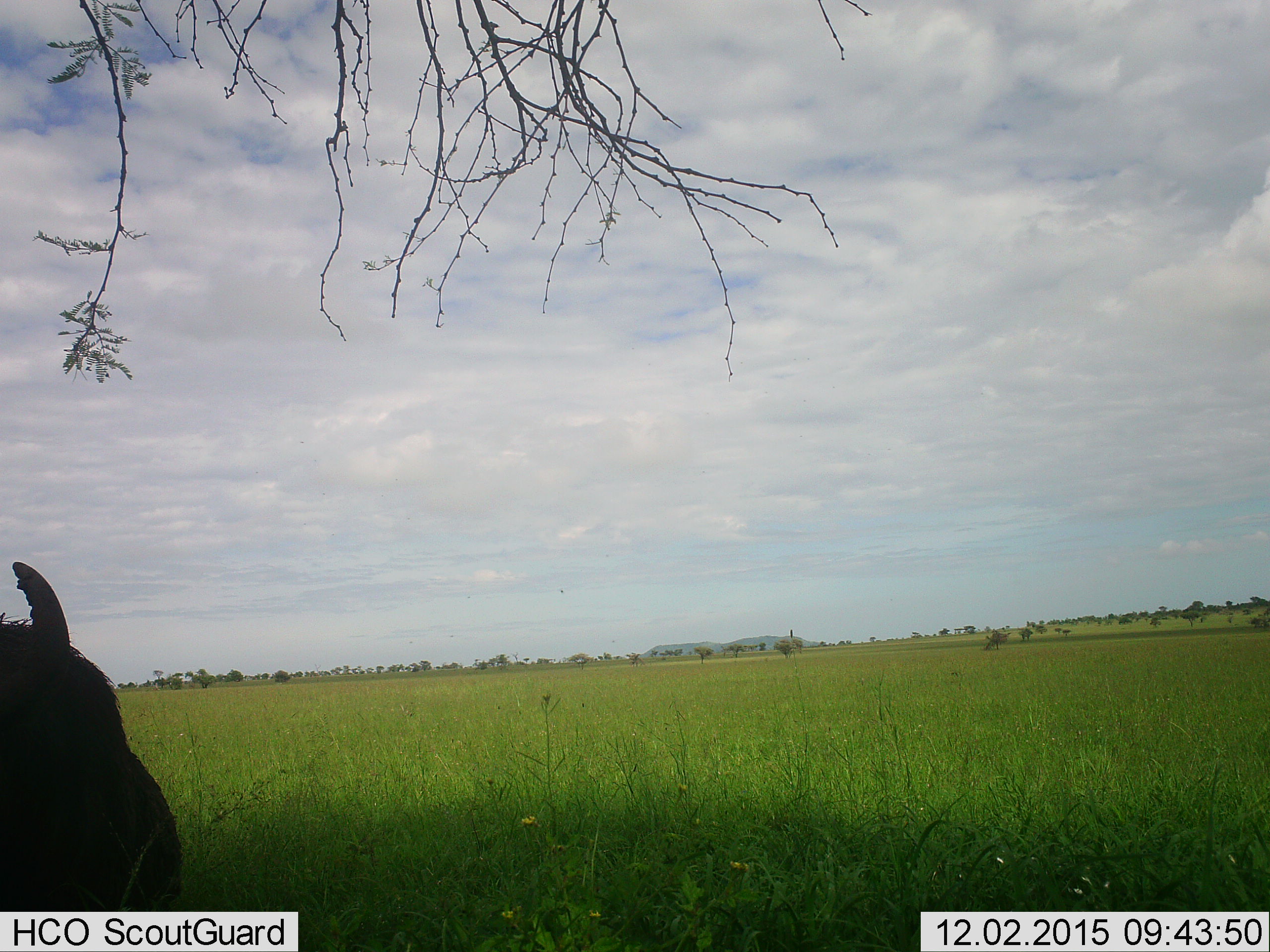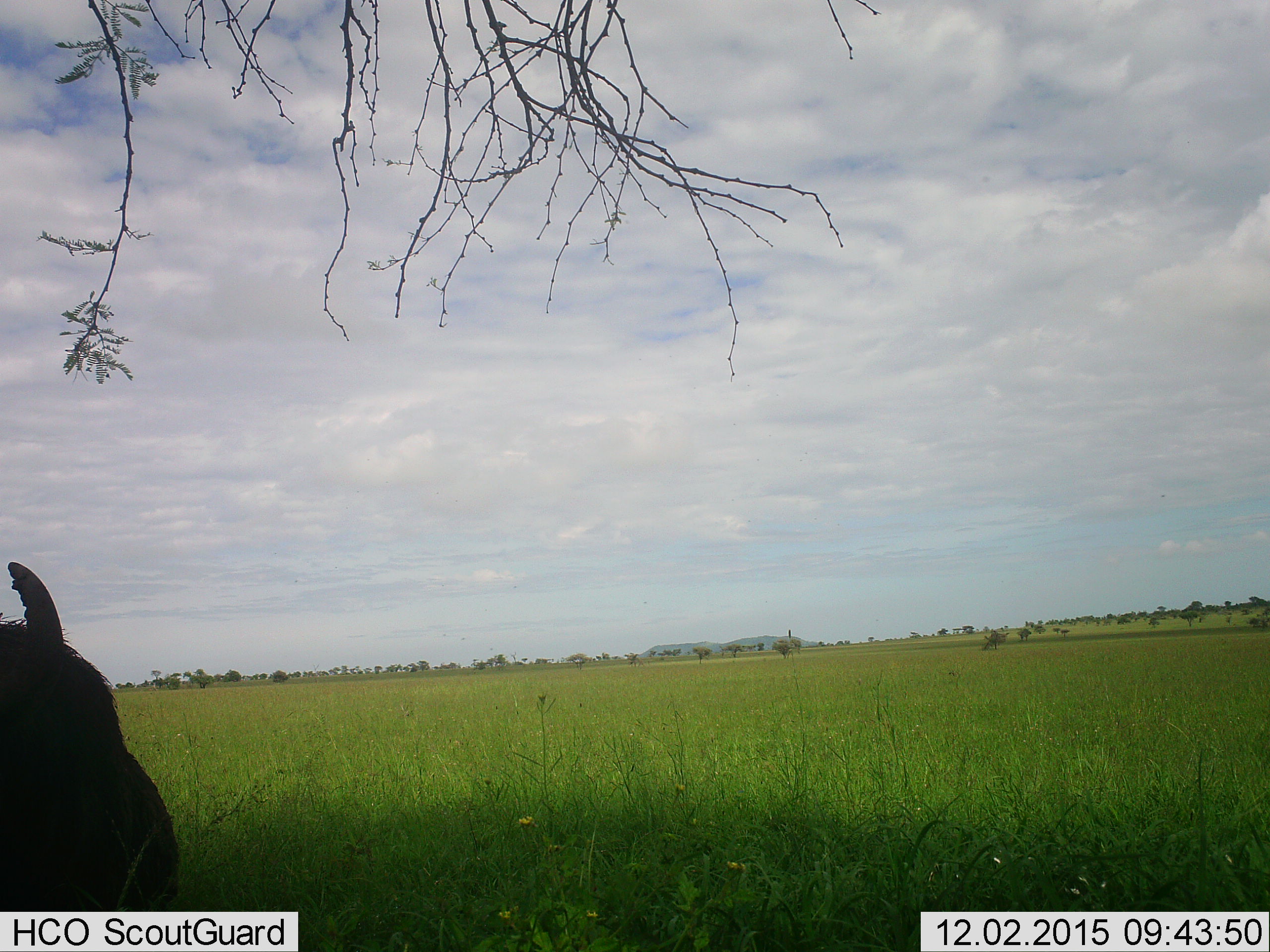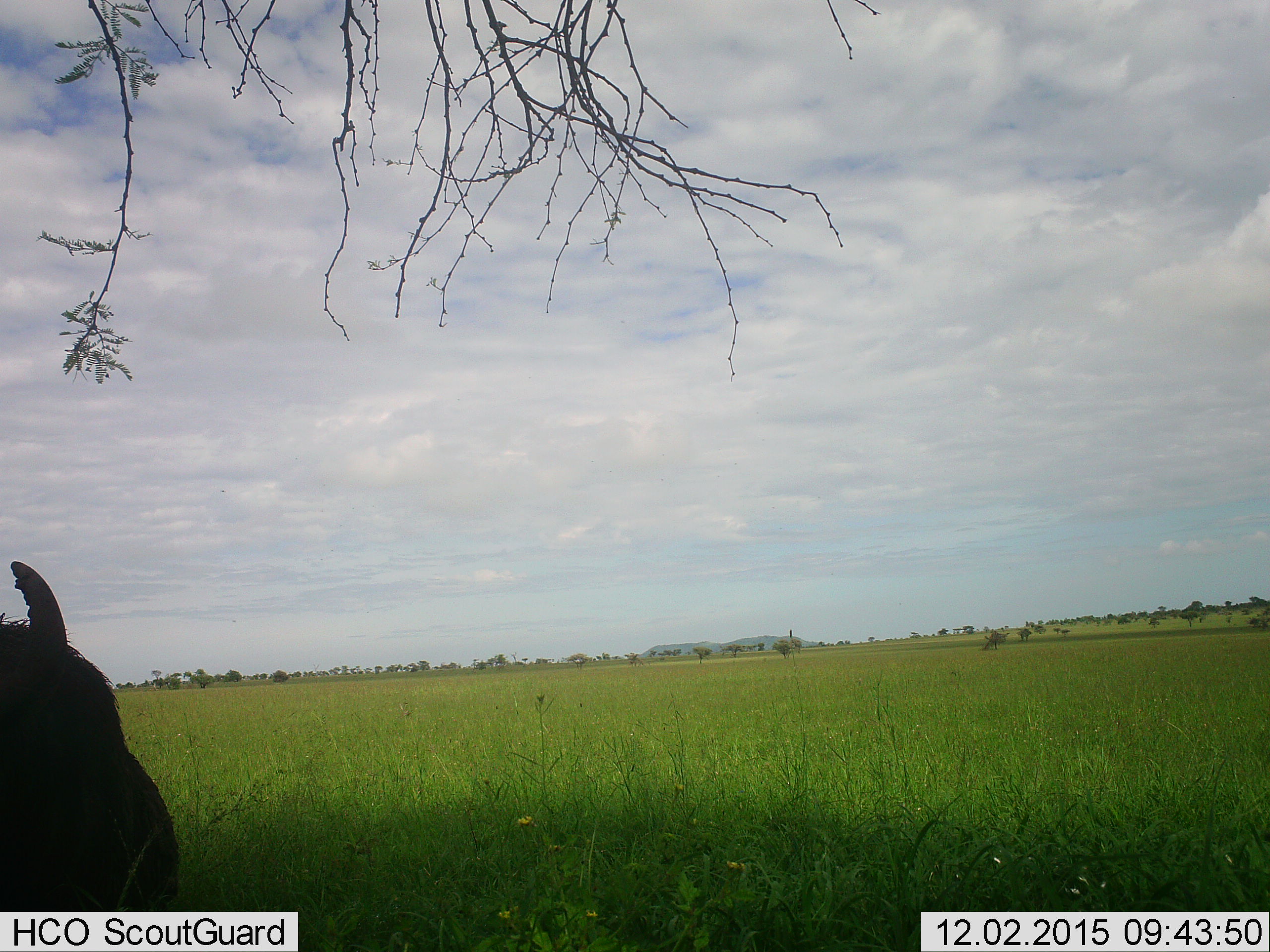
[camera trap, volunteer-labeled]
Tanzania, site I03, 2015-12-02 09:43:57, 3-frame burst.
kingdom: Animalia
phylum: Chordata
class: Mammalia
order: Artiodactyla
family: Bovidae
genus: Connochaetes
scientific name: Connochaetes taurinus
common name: blue wildebeest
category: wildebeest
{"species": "wildebeest (blue wildebeest) (Connochaetes taurinus)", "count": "1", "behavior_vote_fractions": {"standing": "50%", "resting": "50%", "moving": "0%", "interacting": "0%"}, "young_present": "0%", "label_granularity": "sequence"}